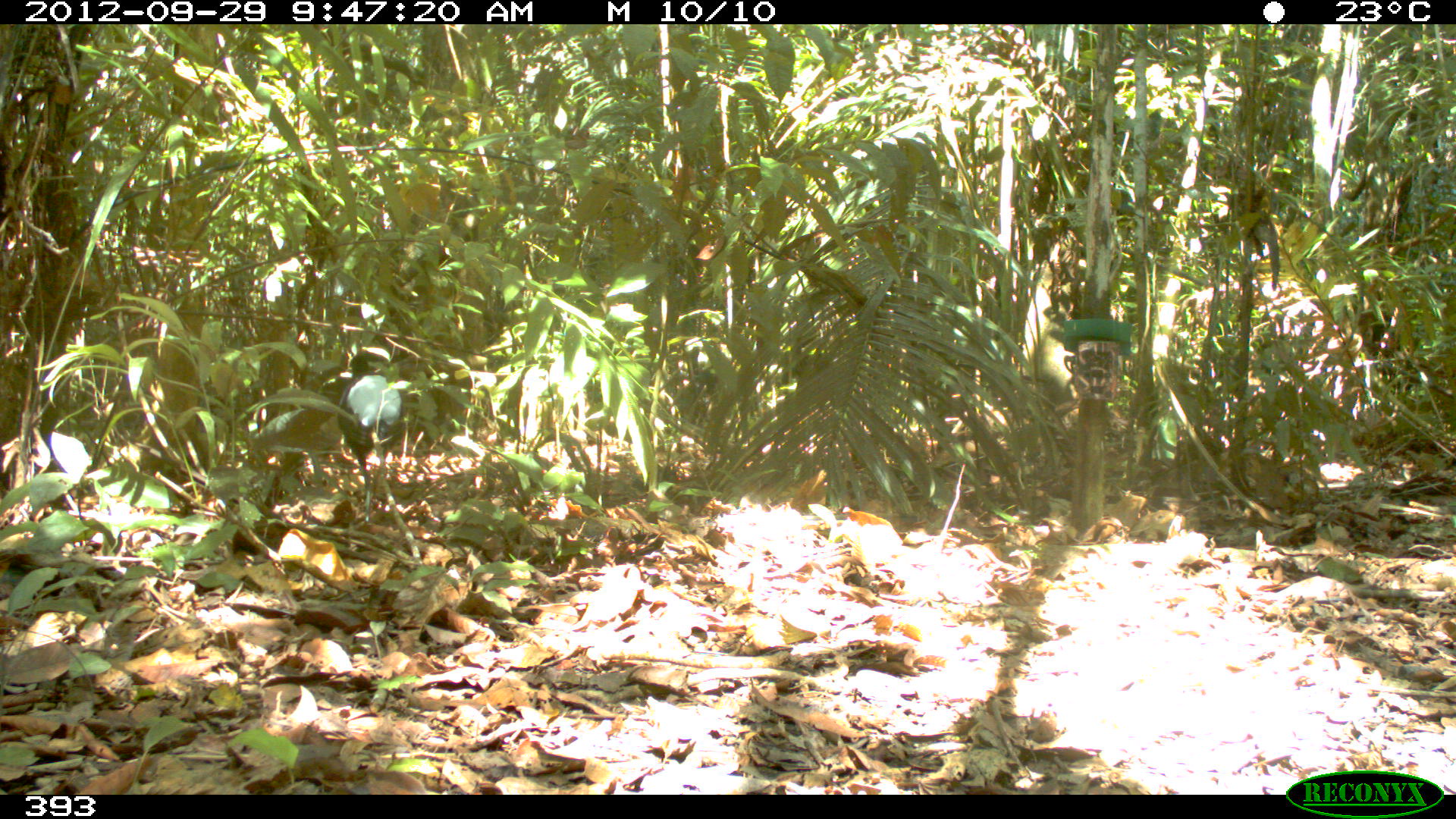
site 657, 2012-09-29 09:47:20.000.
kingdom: Animalia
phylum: Chordata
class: Aves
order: Gruiformes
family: Psophiidae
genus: Psophia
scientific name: Psophia leucoptera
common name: pale-winged trumpeter